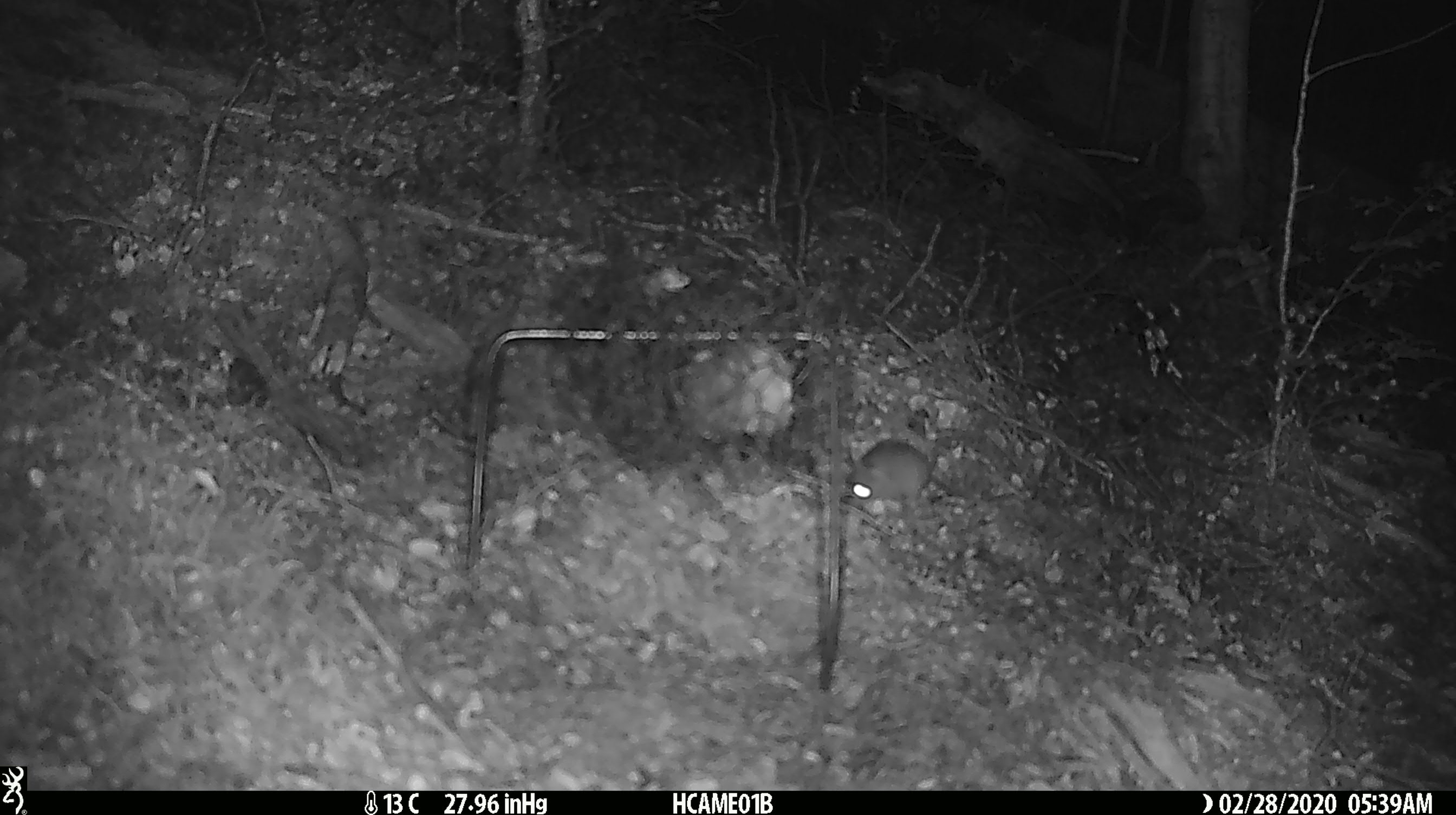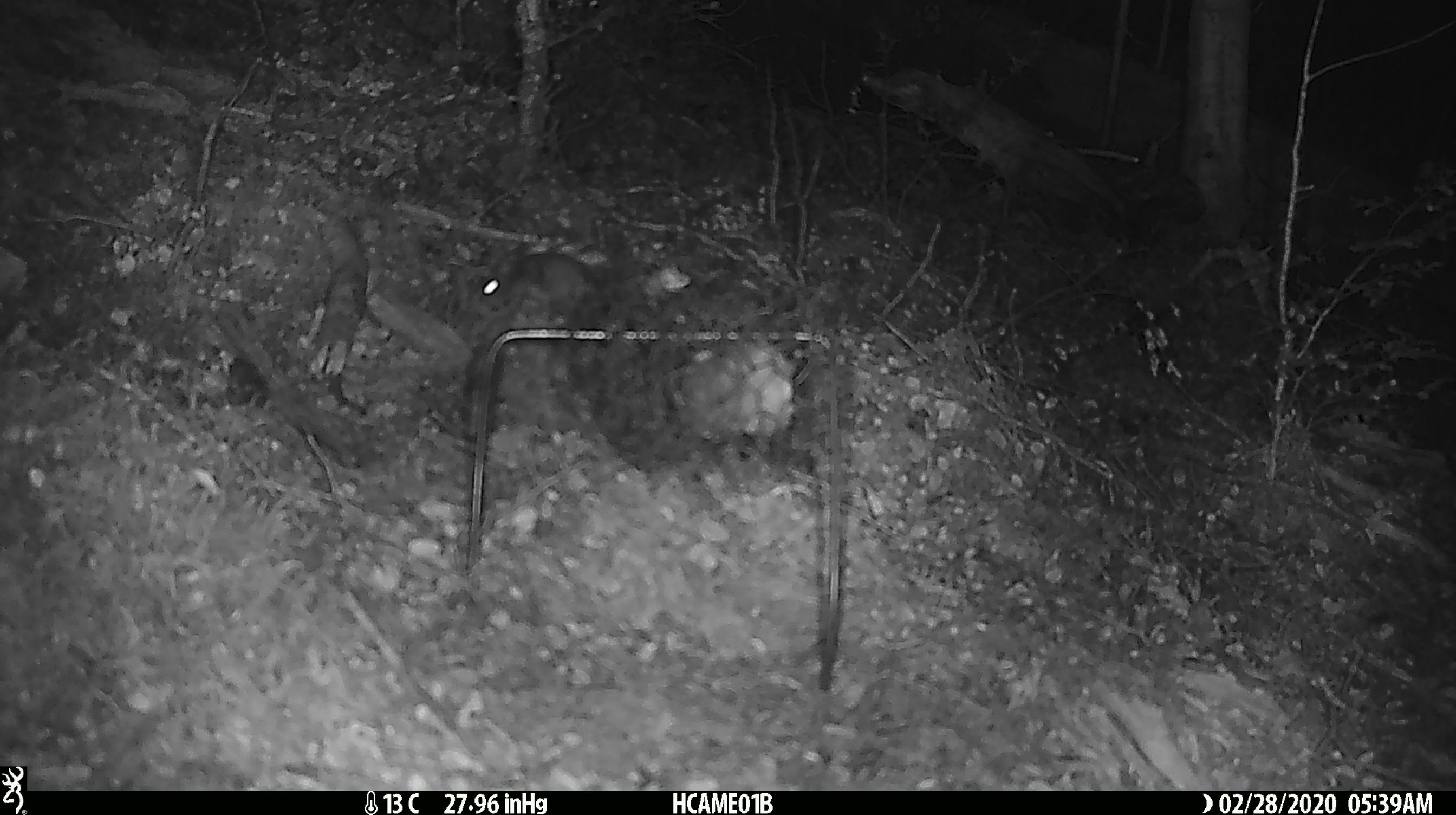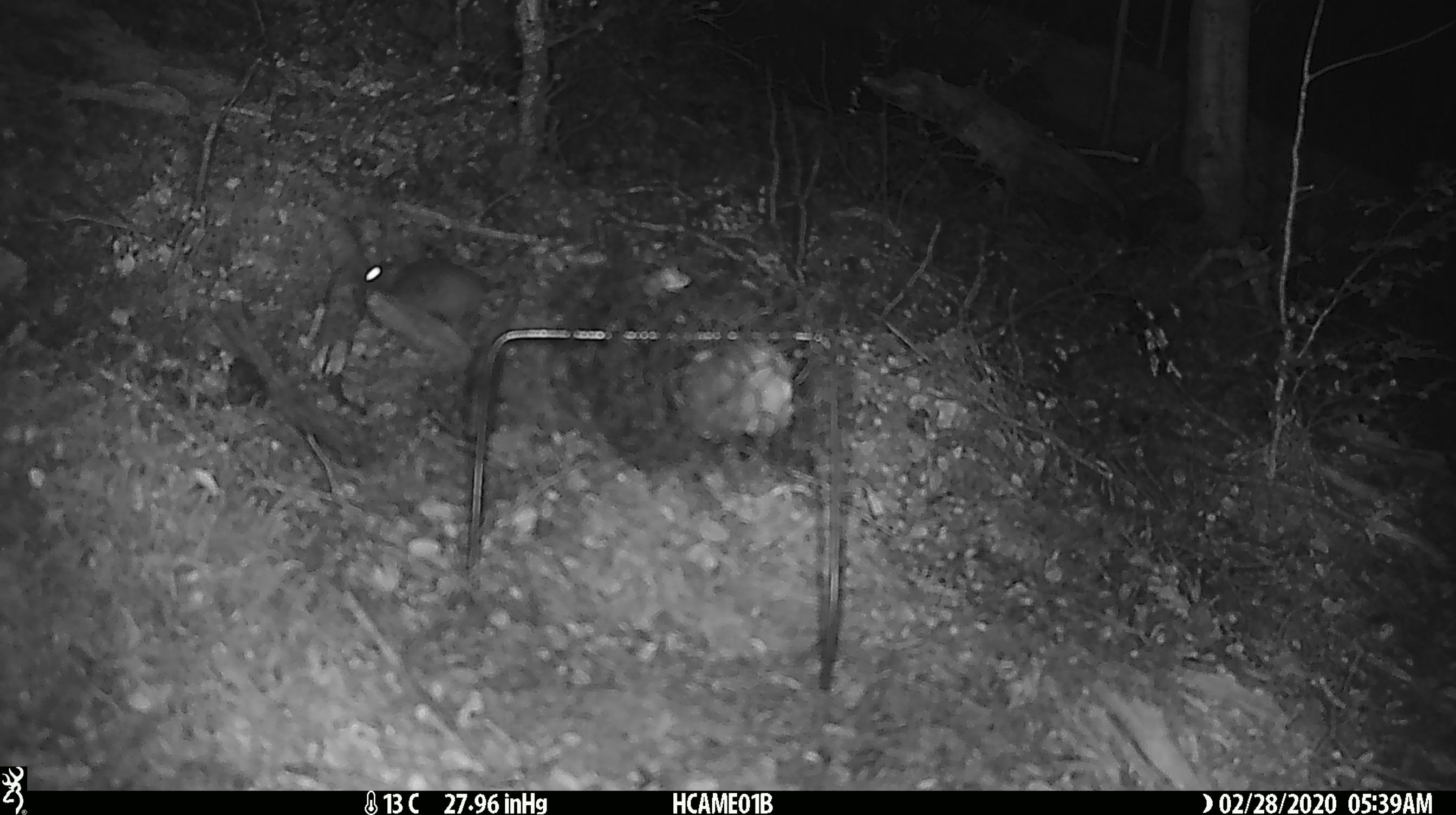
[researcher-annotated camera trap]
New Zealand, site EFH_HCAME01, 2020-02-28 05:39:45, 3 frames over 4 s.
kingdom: Animalia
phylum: Chordata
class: Mammalia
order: Rodentia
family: Muridae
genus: Mus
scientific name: Mus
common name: mouse